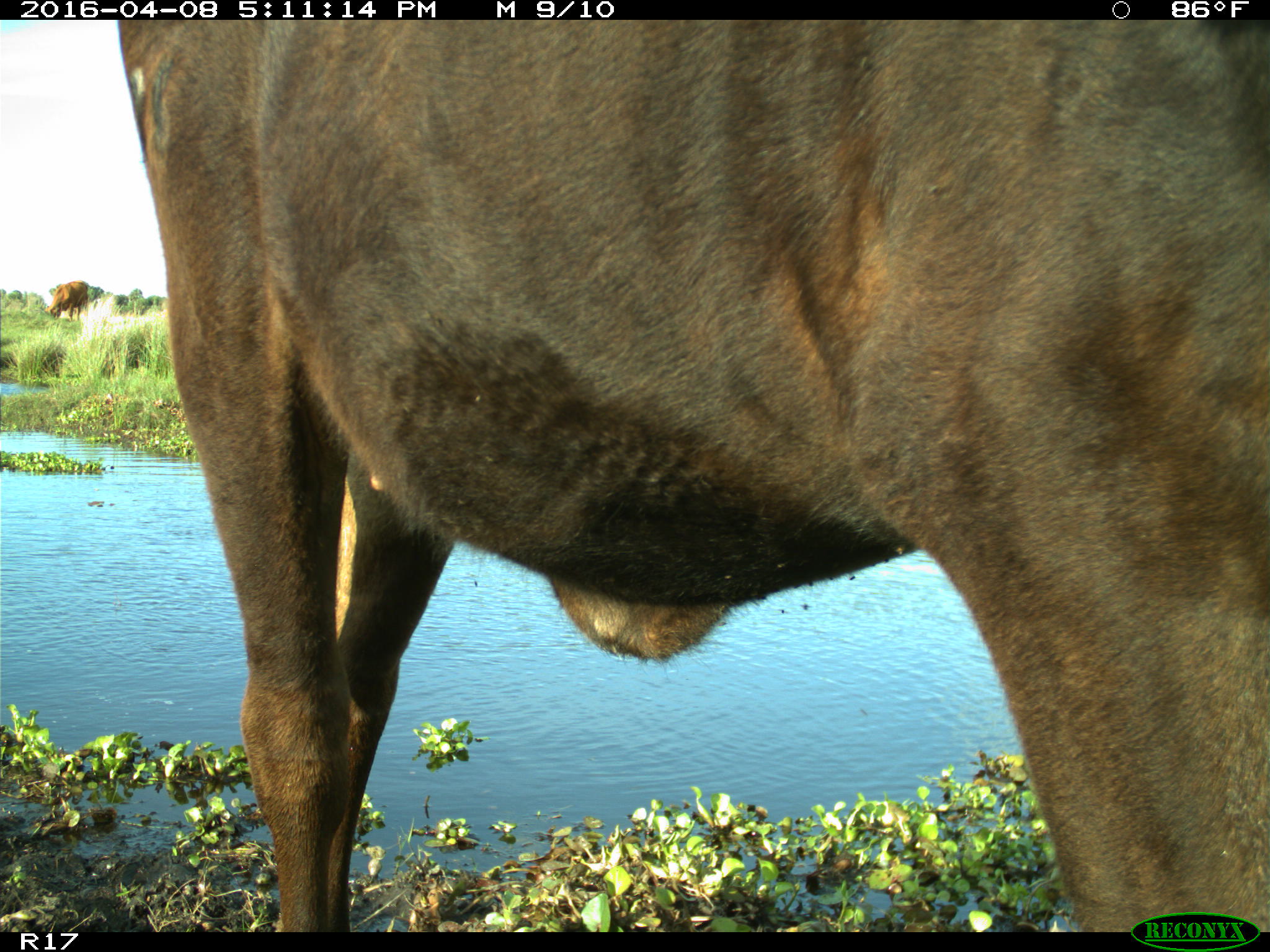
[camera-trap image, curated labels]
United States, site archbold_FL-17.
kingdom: Animalia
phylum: Chordata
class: Mammalia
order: Artiodactyla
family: Bovidae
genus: Bos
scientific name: Bos taurus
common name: domestic cow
Bos taurus (domestic cow).